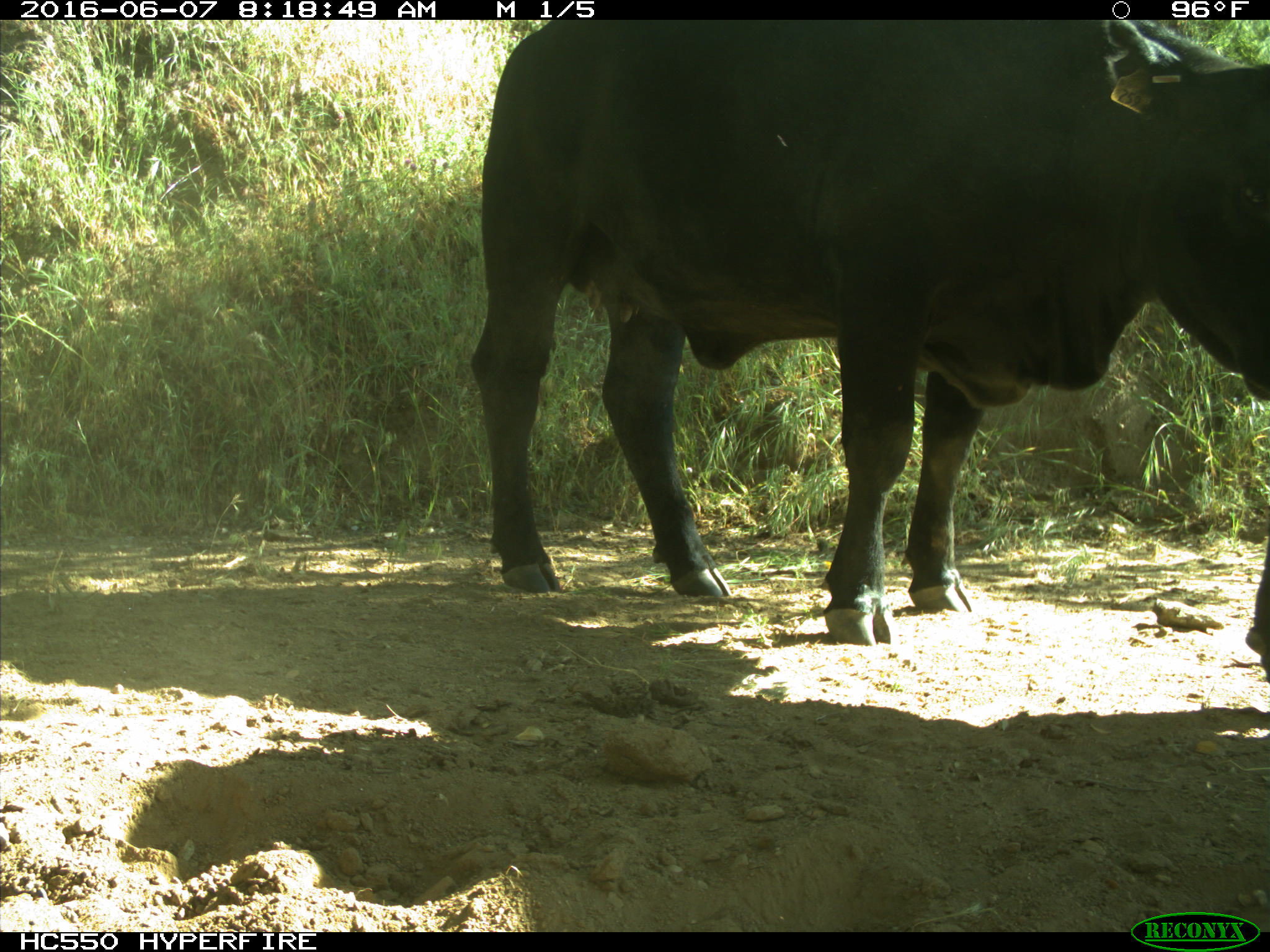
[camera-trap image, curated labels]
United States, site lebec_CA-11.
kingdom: Animalia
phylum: Chordata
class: Mammalia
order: Artiodactyla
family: Bovidae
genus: Bos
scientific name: Bos taurus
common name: domestic cow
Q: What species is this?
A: Bos taurus (domestic cow).